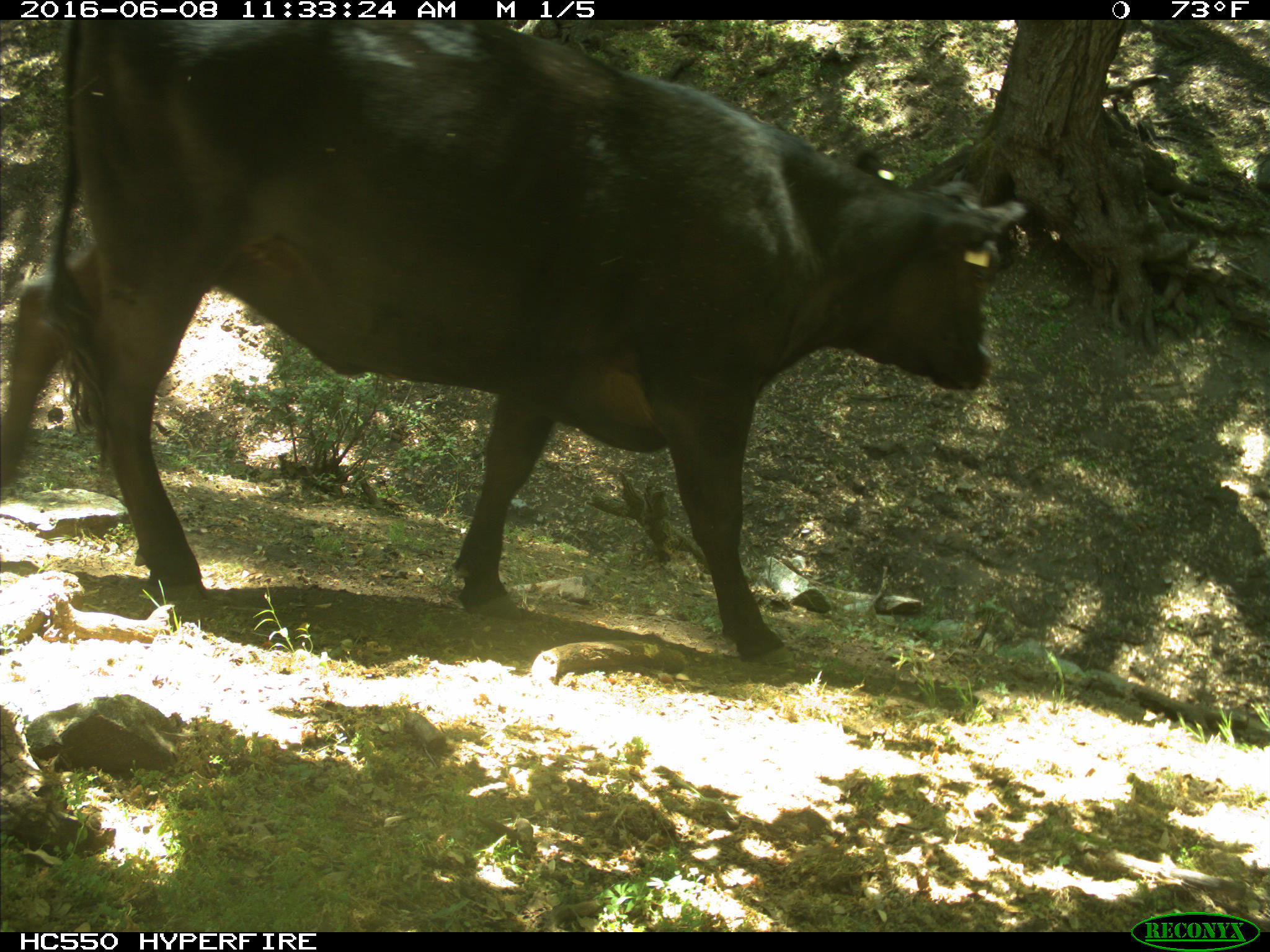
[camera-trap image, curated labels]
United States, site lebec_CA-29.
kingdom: Animalia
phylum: Chordata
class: Mammalia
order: Artiodactyla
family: Bovidae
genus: Bos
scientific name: Bos taurus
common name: domestic cow